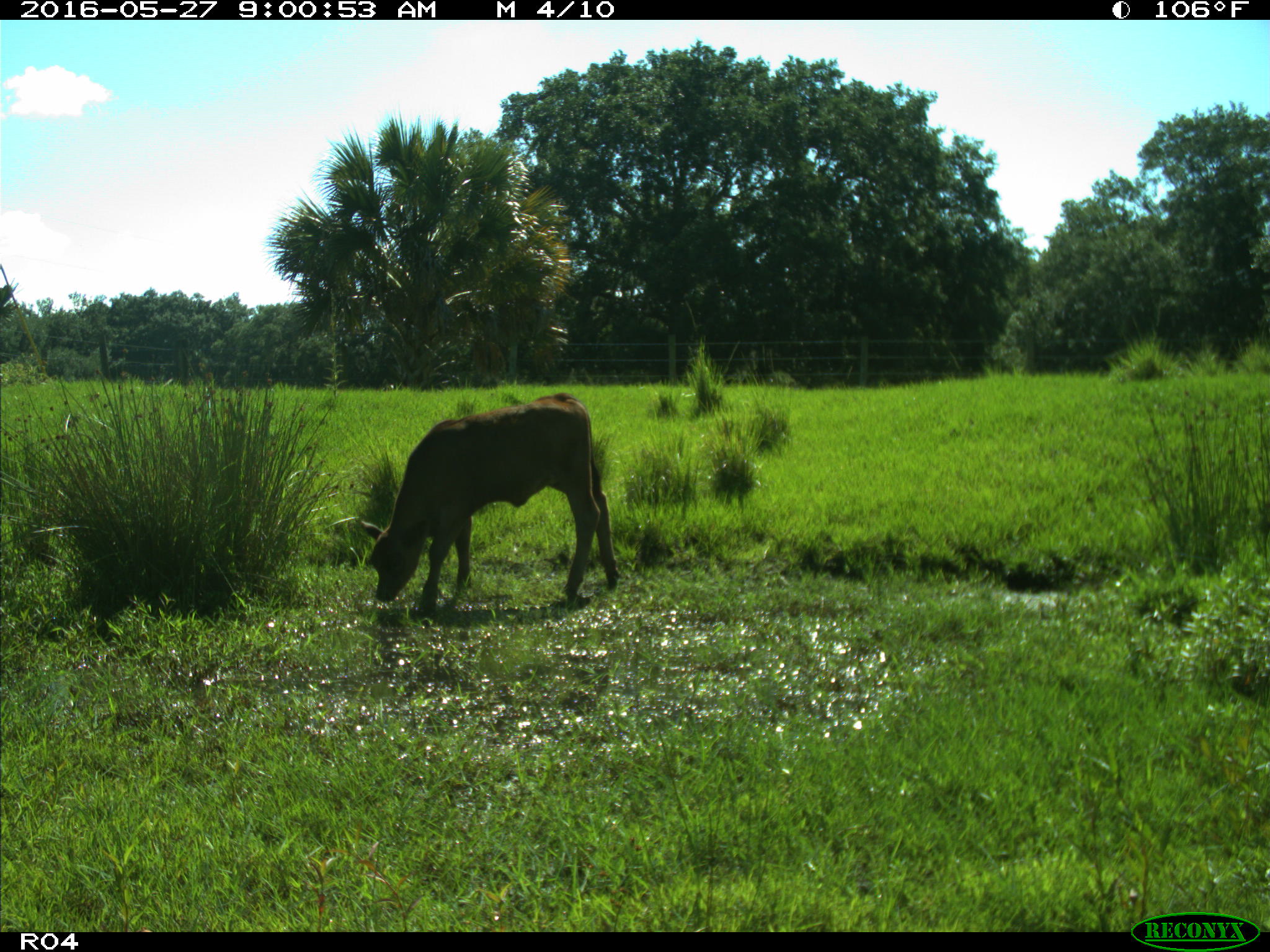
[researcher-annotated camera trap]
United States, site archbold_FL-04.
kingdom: Animalia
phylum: Chordata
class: Mammalia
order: Artiodactyla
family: Bovidae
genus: Bos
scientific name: Bos taurus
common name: domestic cow